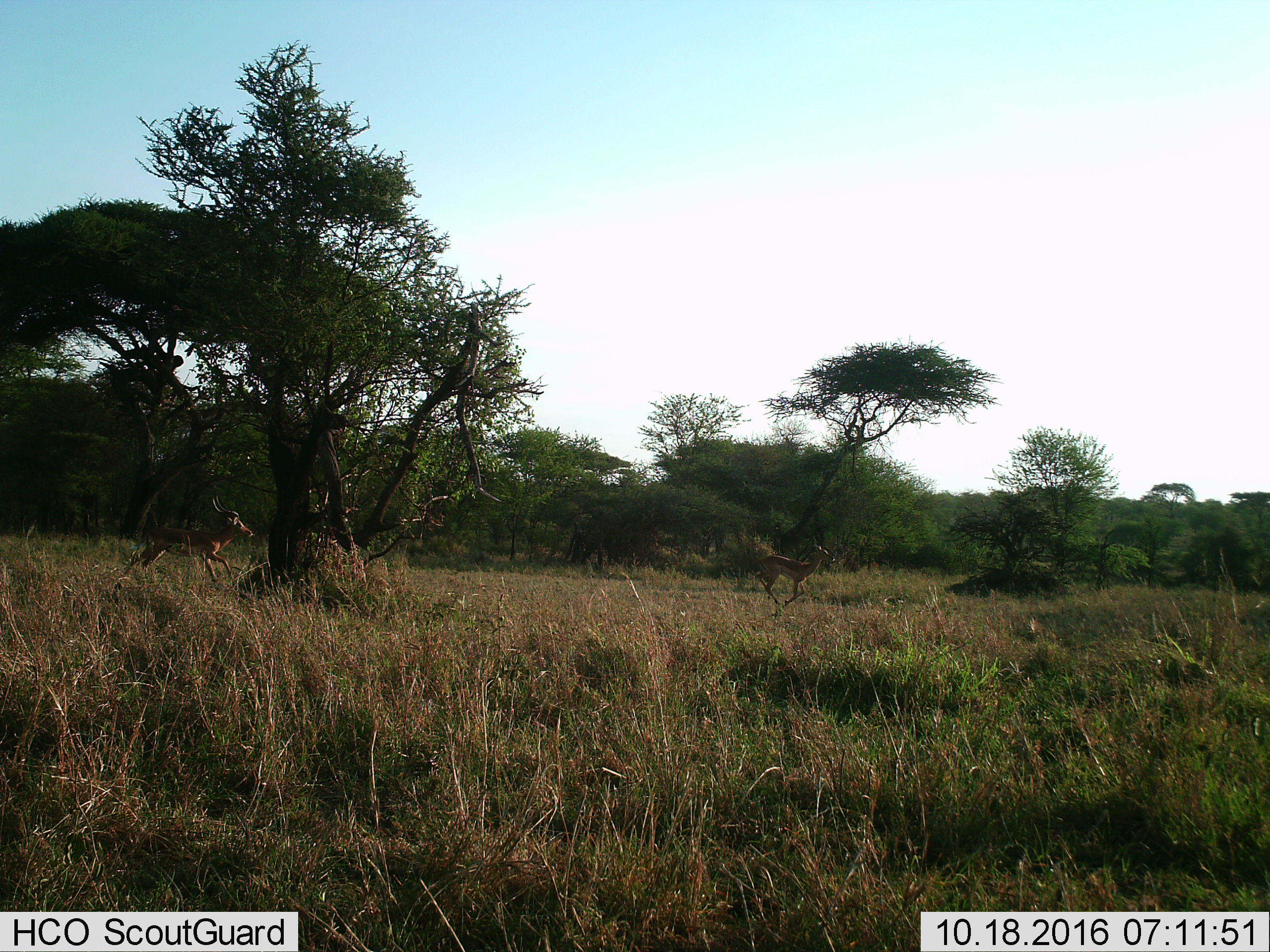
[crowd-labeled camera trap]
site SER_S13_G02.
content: unidentified animal